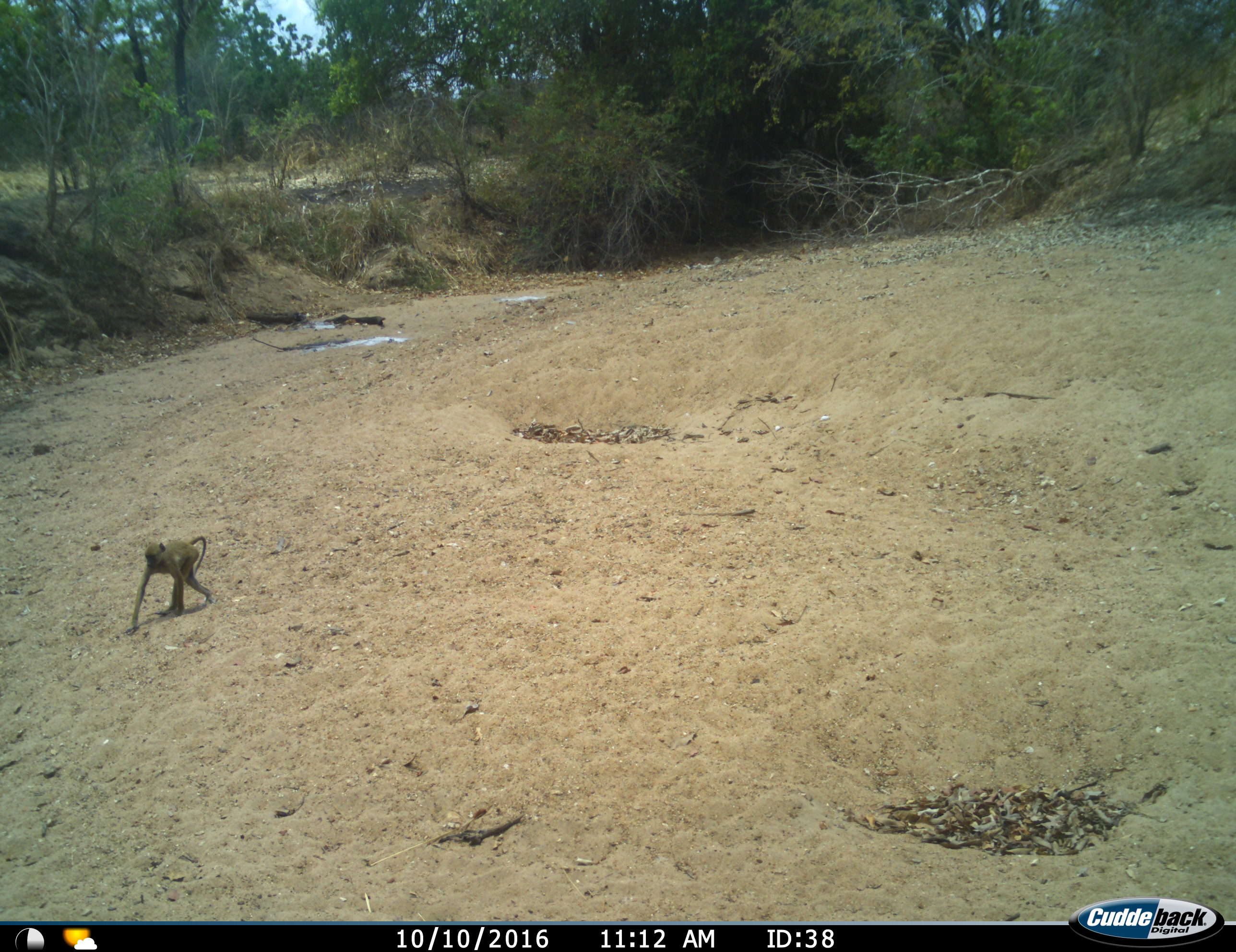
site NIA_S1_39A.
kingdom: Animalia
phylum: Chordata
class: Mammalia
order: Primates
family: Cercopithecidae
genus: Papio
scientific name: Papio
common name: baboon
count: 1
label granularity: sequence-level